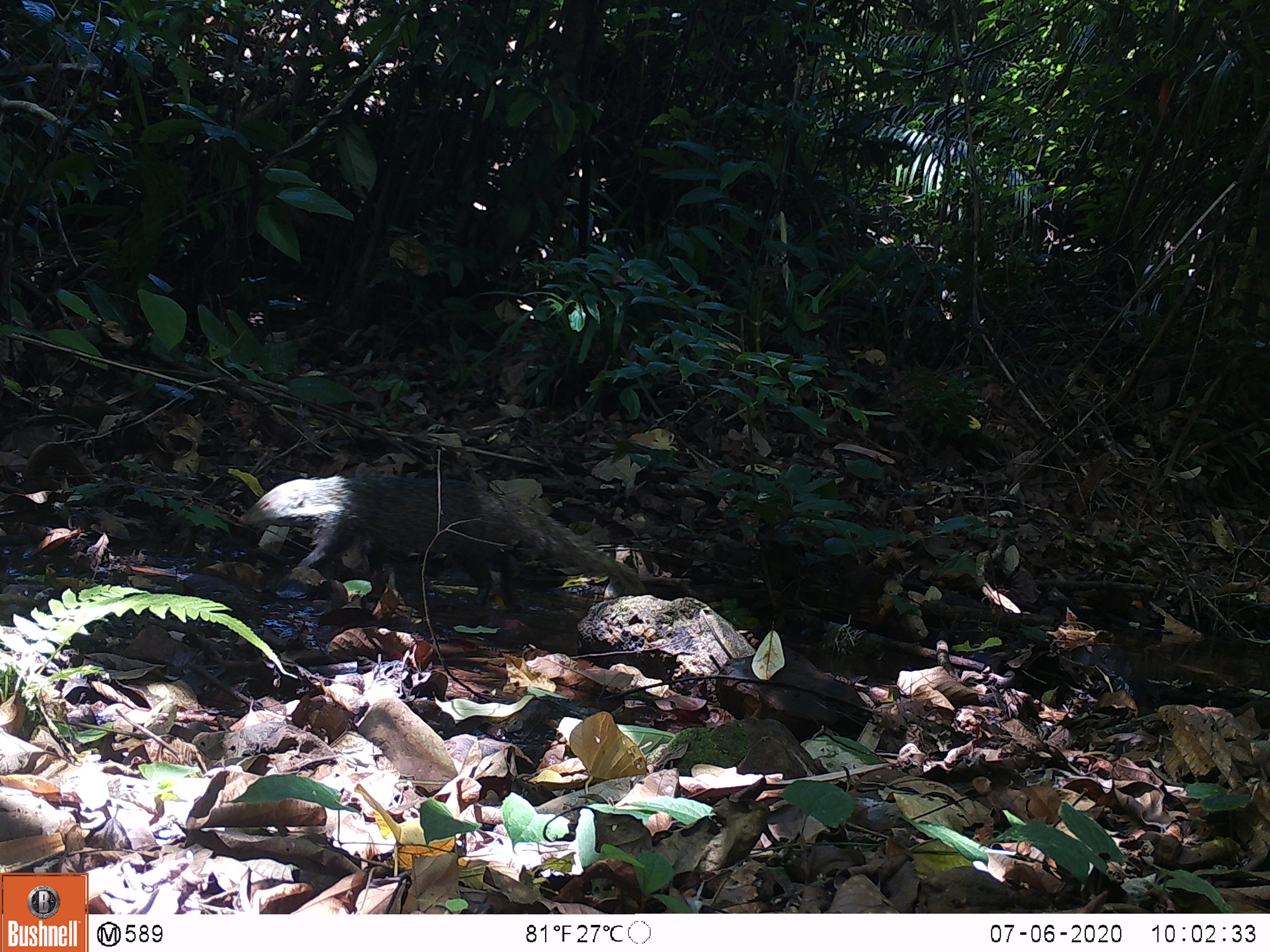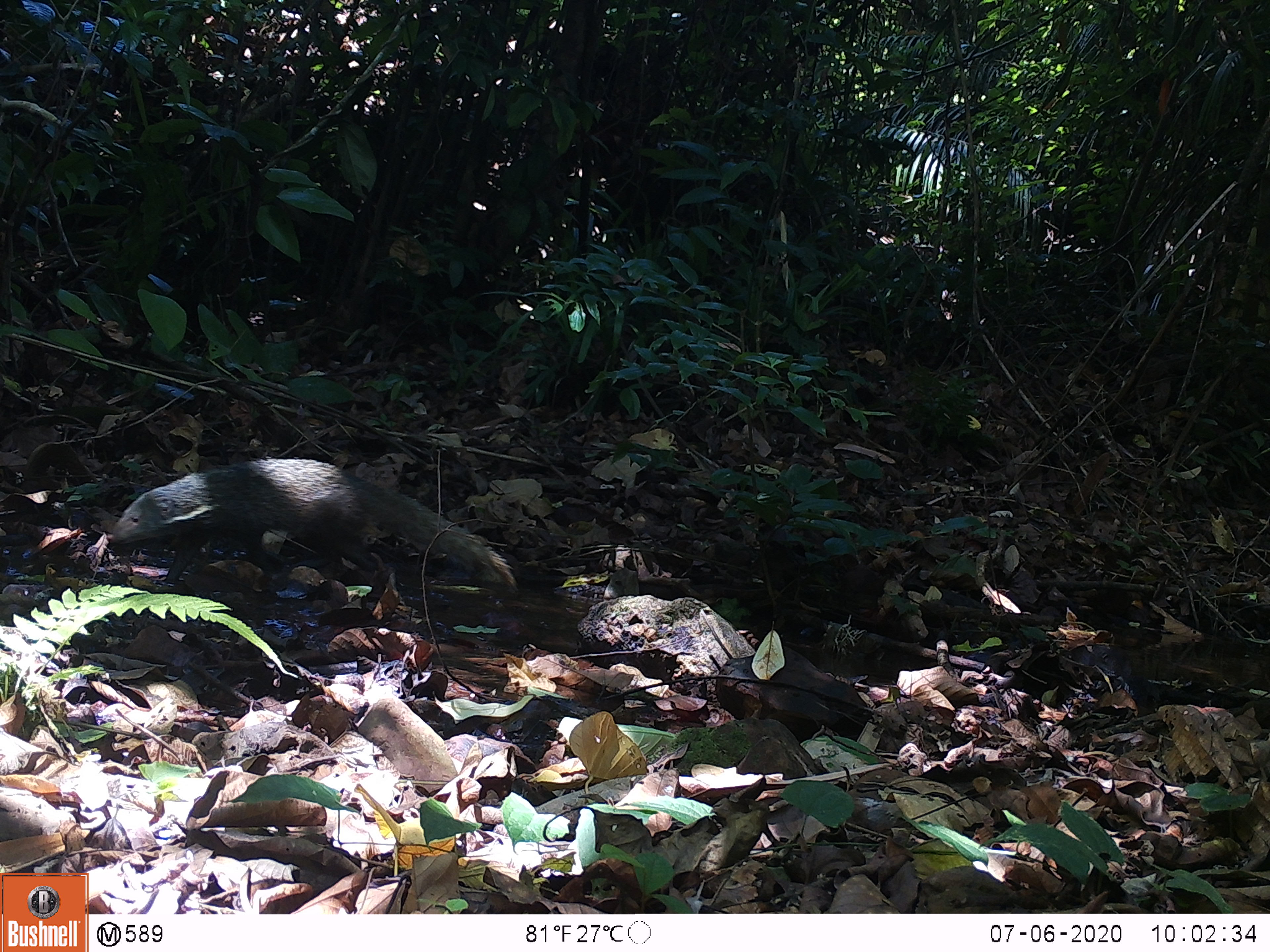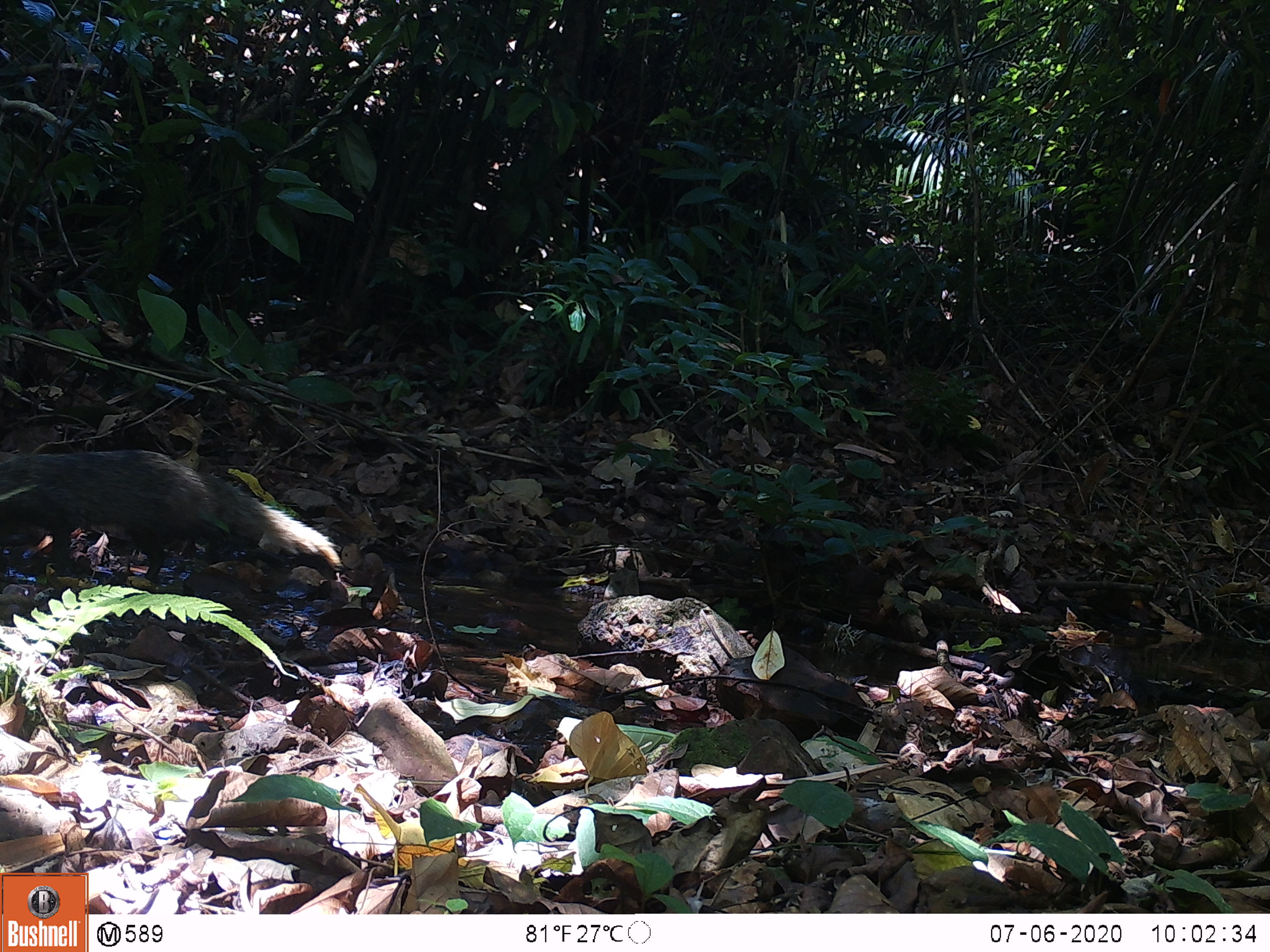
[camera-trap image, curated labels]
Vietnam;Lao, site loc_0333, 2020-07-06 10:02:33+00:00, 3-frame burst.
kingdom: Animalia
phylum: Chordata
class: Mammalia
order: Carnivora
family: Herpestidae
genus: Urva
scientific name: Urva urva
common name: crab-eating mongoose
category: crab eating mongoose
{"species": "crab eating mongoose (crab-eating mongoose) (Urva urva)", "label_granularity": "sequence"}